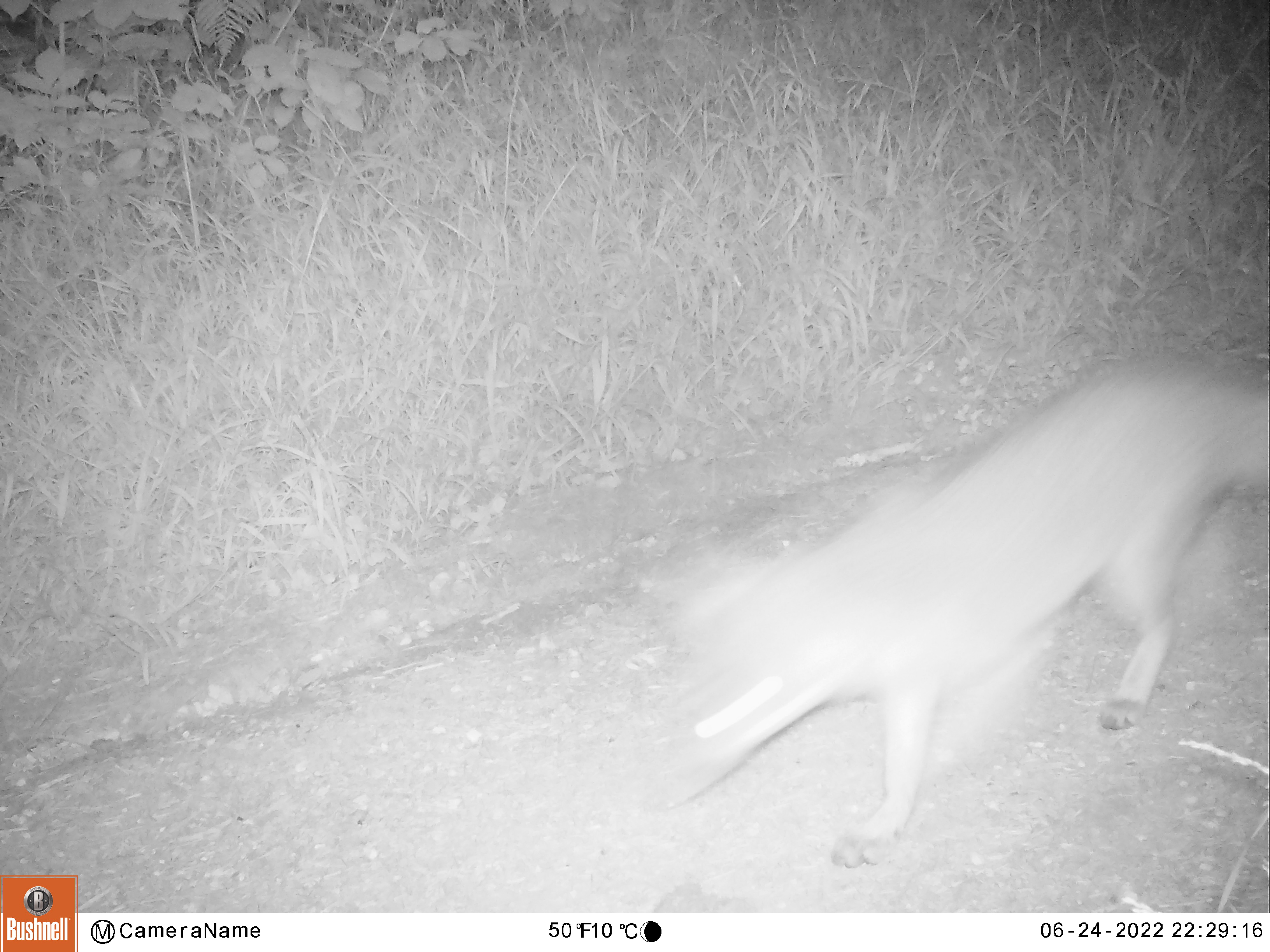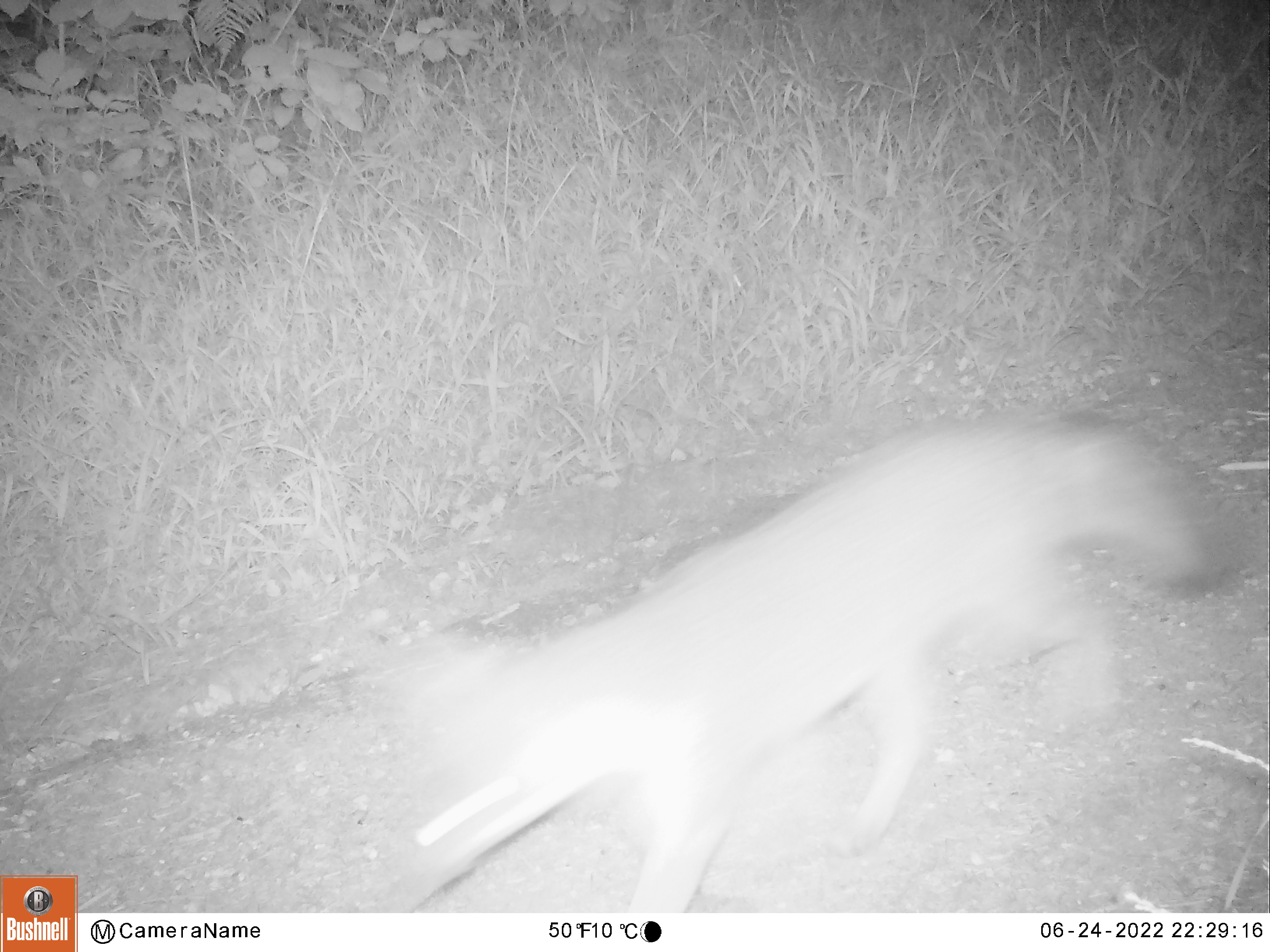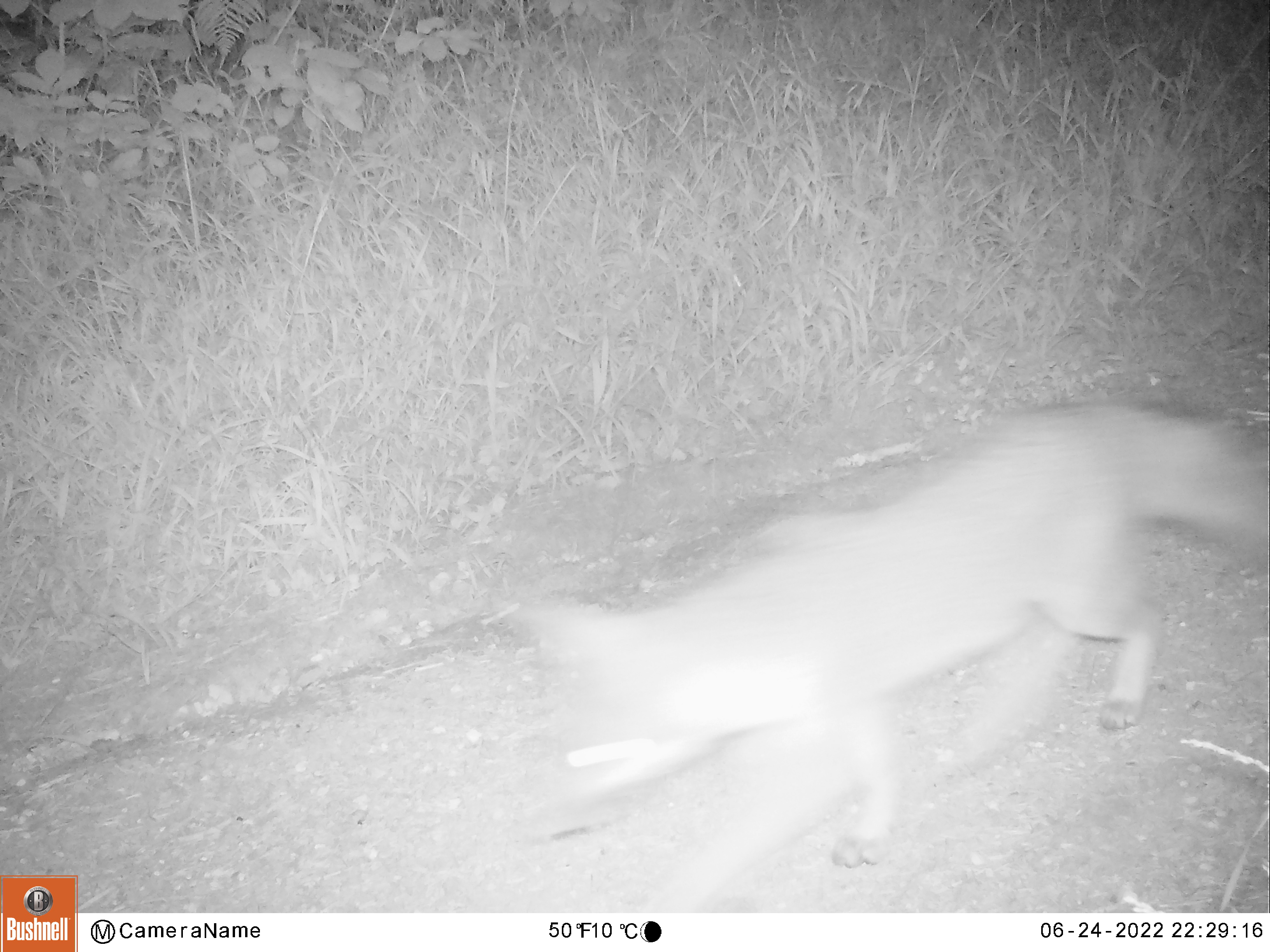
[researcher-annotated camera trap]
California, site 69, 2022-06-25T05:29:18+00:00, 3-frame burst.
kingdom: Animalia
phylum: Chordata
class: Mammalia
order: Carnivora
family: Canidae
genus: Urocyon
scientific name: Urocyon cinereoargenteus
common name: gray fox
Gray fox (Urocyon cinereoargenteus).